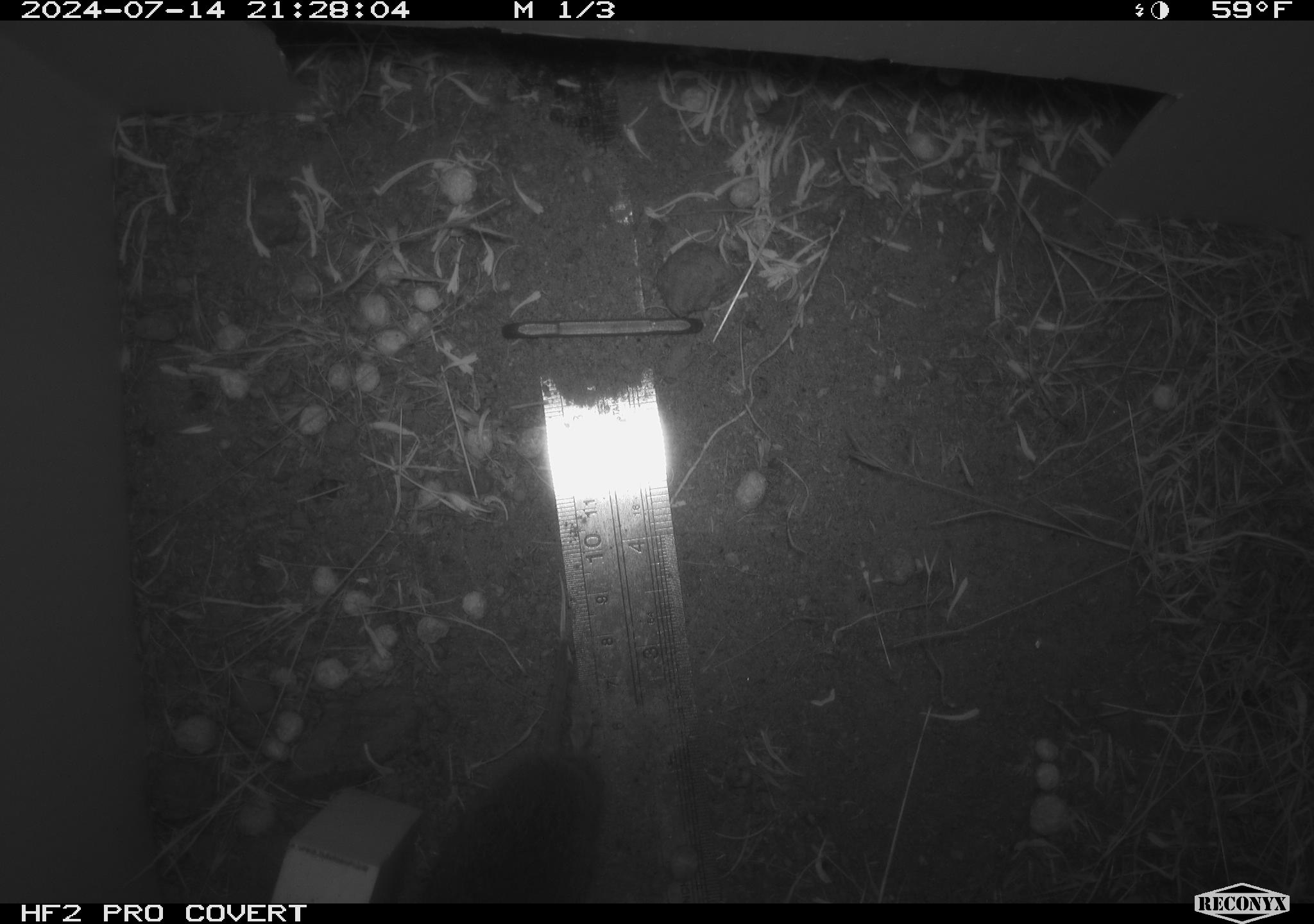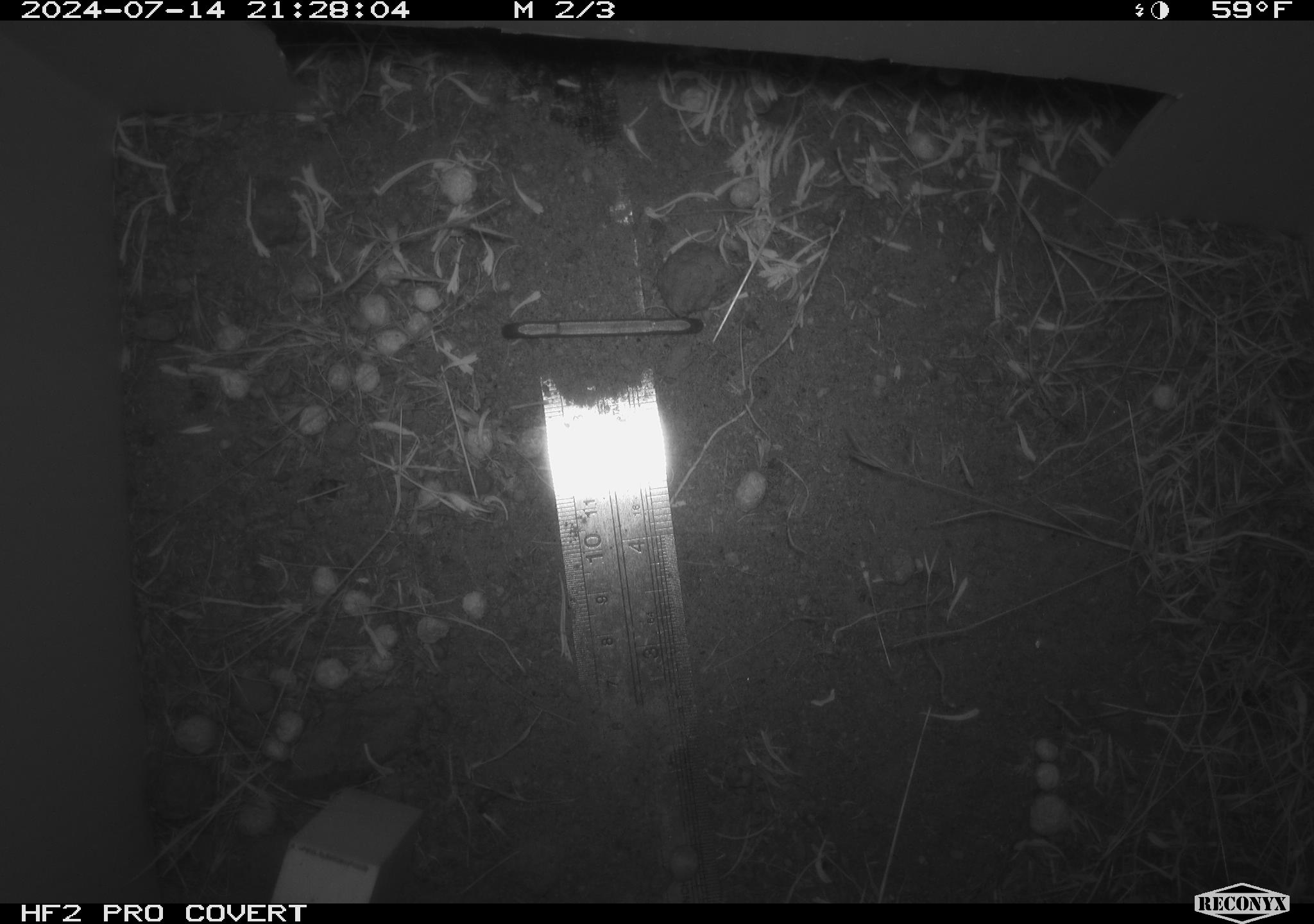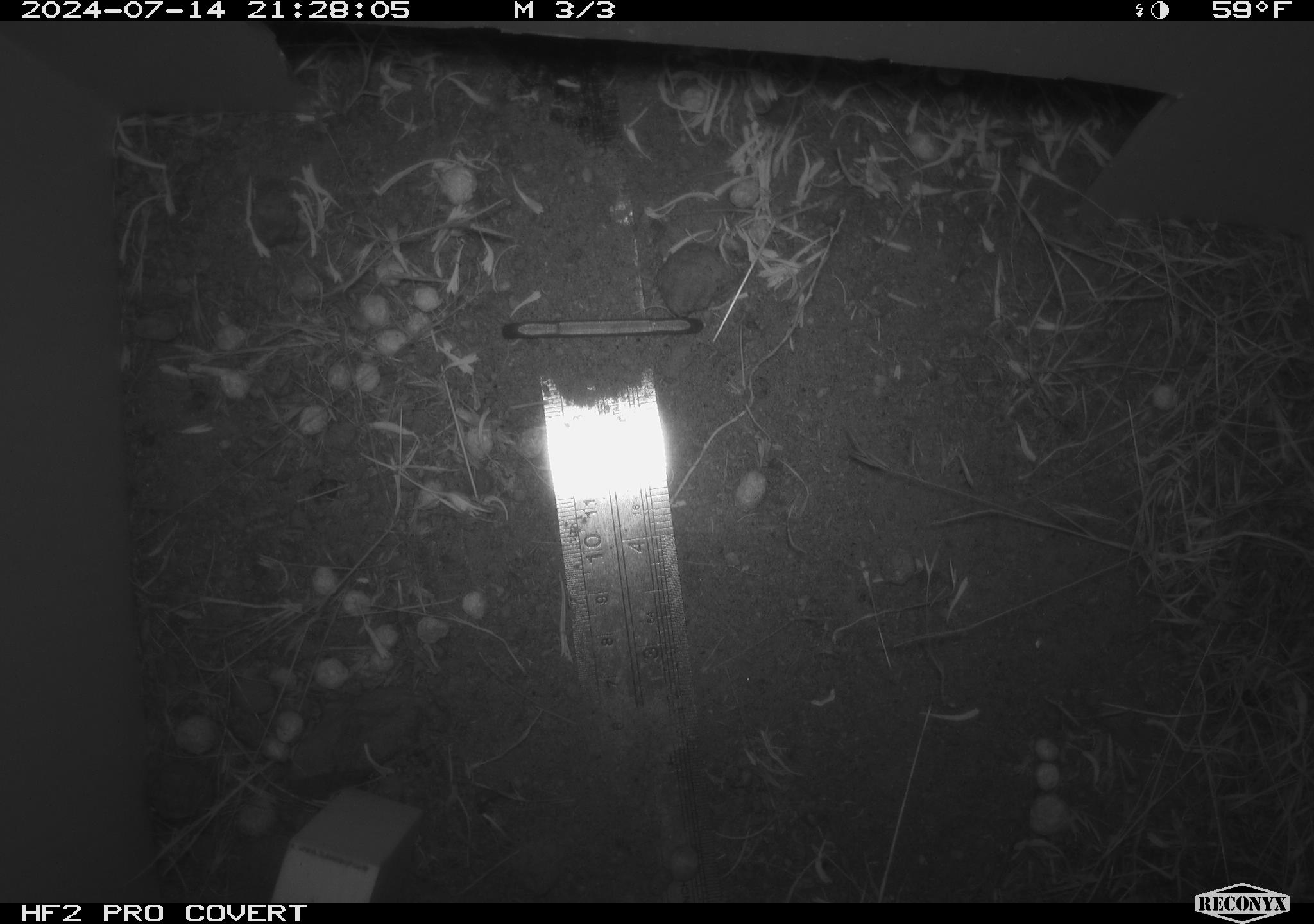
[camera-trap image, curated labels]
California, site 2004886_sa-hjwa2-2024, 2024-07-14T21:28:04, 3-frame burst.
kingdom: Animalia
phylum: Chordata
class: Mammalia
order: Rodentia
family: Cricetidae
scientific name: Cricetidae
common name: hamsters, voles, lemmings, and allies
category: cricetidae family